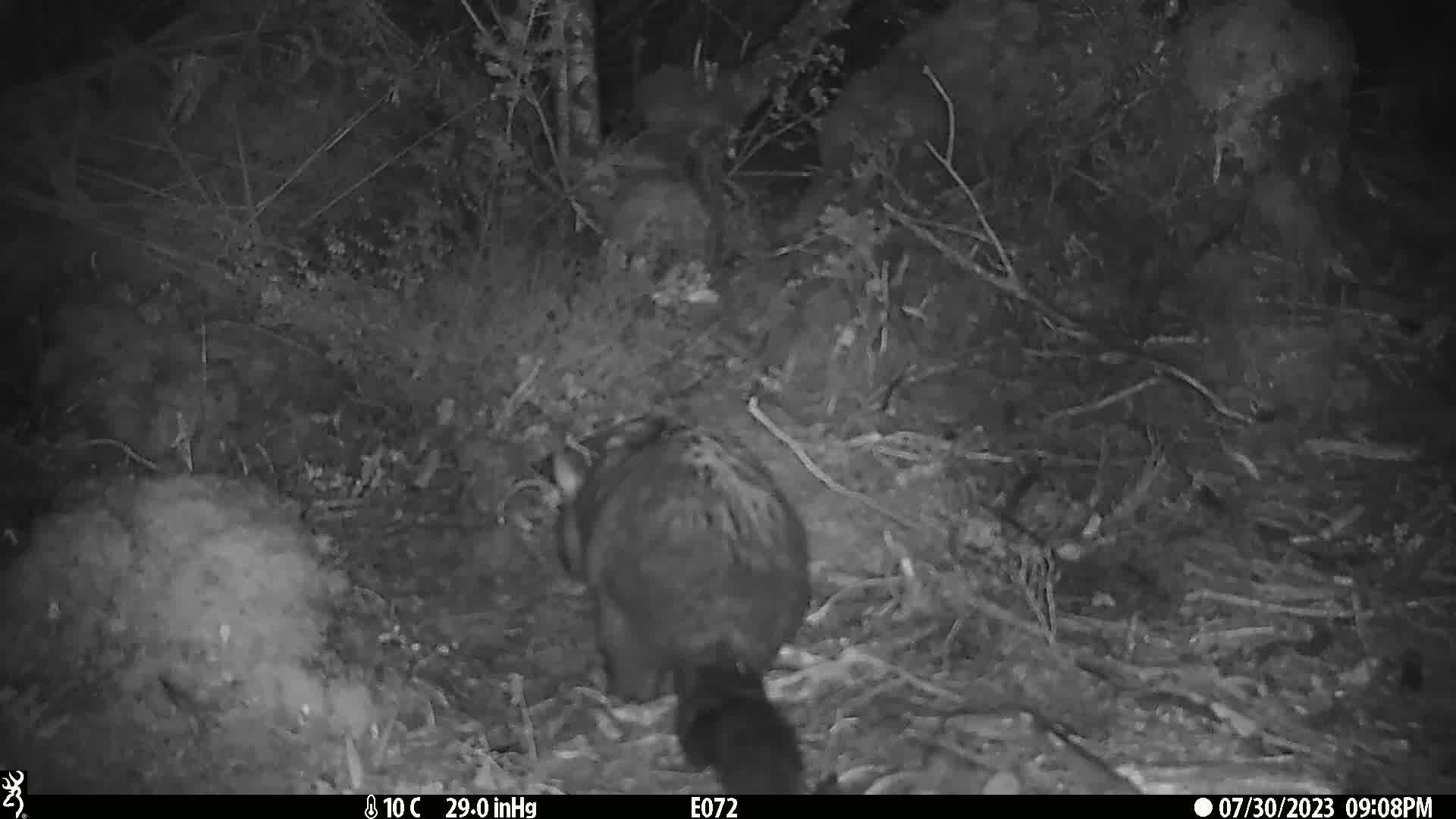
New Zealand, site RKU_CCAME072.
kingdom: Animalia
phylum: Chordata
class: Mammalia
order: Diprotodontia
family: Phalangeridae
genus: Trichosurus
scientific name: Trichosurus vulpecula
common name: common brushtail possum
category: possum